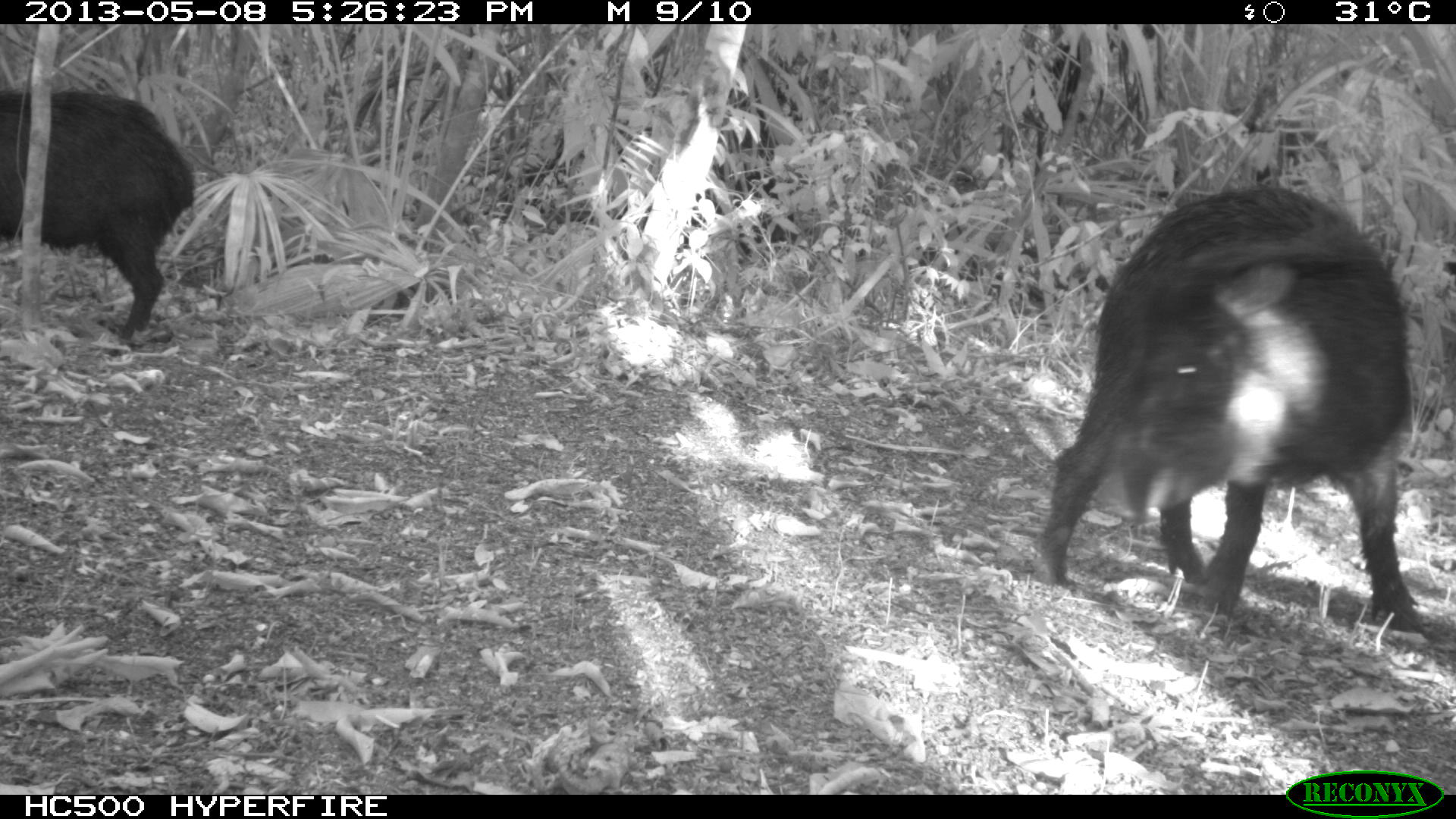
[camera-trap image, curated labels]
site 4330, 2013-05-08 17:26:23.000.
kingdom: Animalia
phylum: Chordata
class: Mammalia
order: Artiodactyla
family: Tayassuidae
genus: Tayassu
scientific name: Tayassu pecari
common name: white-lipped peccary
Tayassu pecari (white-lipped peccary), count 2.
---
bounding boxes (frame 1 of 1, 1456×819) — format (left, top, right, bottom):
tayassu pecari: (1037, 183, 1427, 631); (0, 83, 194, 343)